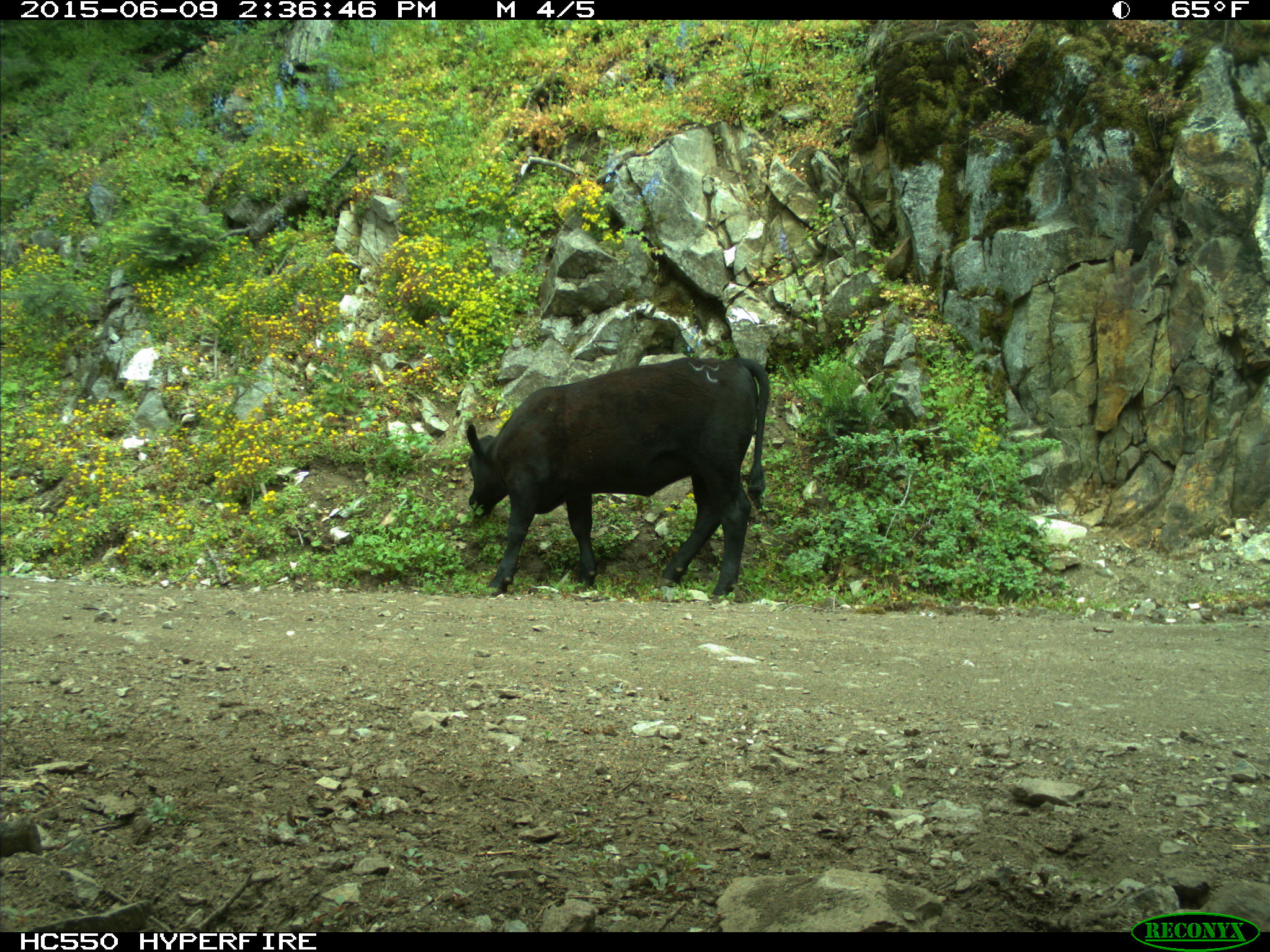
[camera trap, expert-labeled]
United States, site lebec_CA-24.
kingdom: Animalia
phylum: Chordata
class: Mammalia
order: Artiodactyla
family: Bovidae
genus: Bos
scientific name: Bos taurus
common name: domestic cow